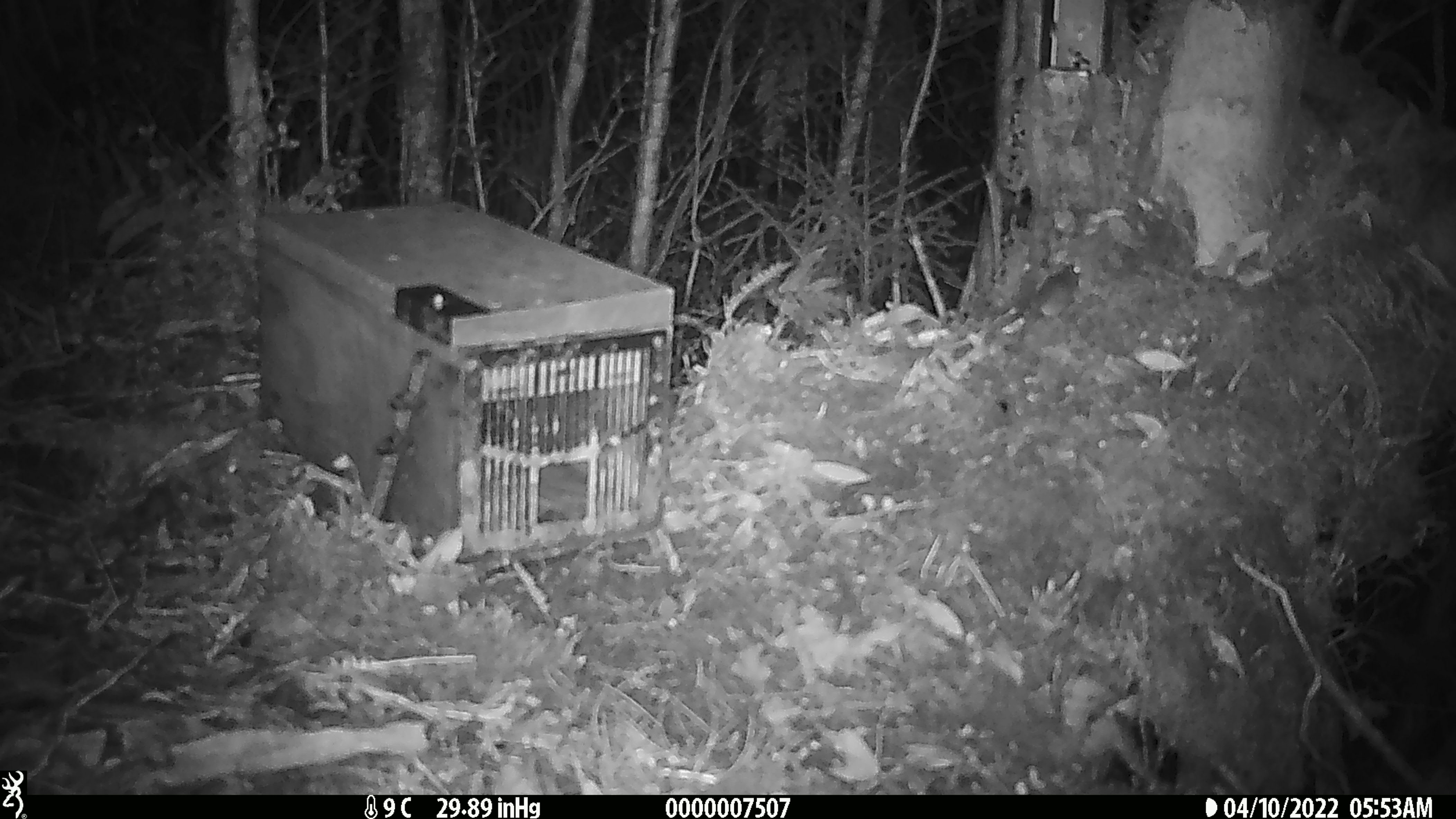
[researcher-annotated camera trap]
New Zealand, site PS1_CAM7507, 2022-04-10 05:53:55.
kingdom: Animalia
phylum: Chordata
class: Mammalia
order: Rodentia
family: Muridae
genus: Mus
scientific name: Mus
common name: mouse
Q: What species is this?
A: Mouse (Mus).